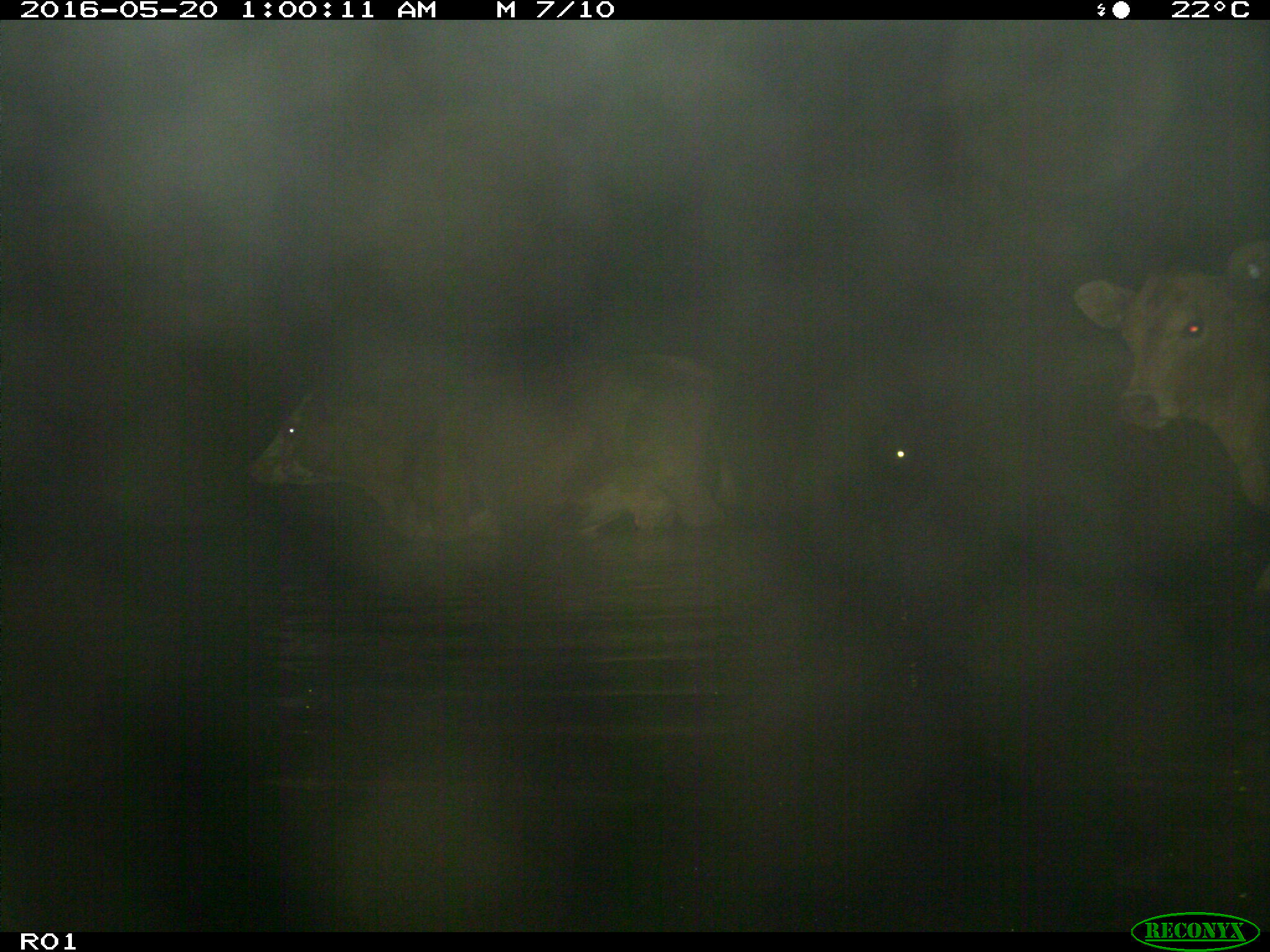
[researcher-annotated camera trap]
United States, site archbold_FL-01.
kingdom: Animalia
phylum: Chordata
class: Mammalia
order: Artiodactyla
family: Bovidae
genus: Bos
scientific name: Bos taurus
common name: domestic cow